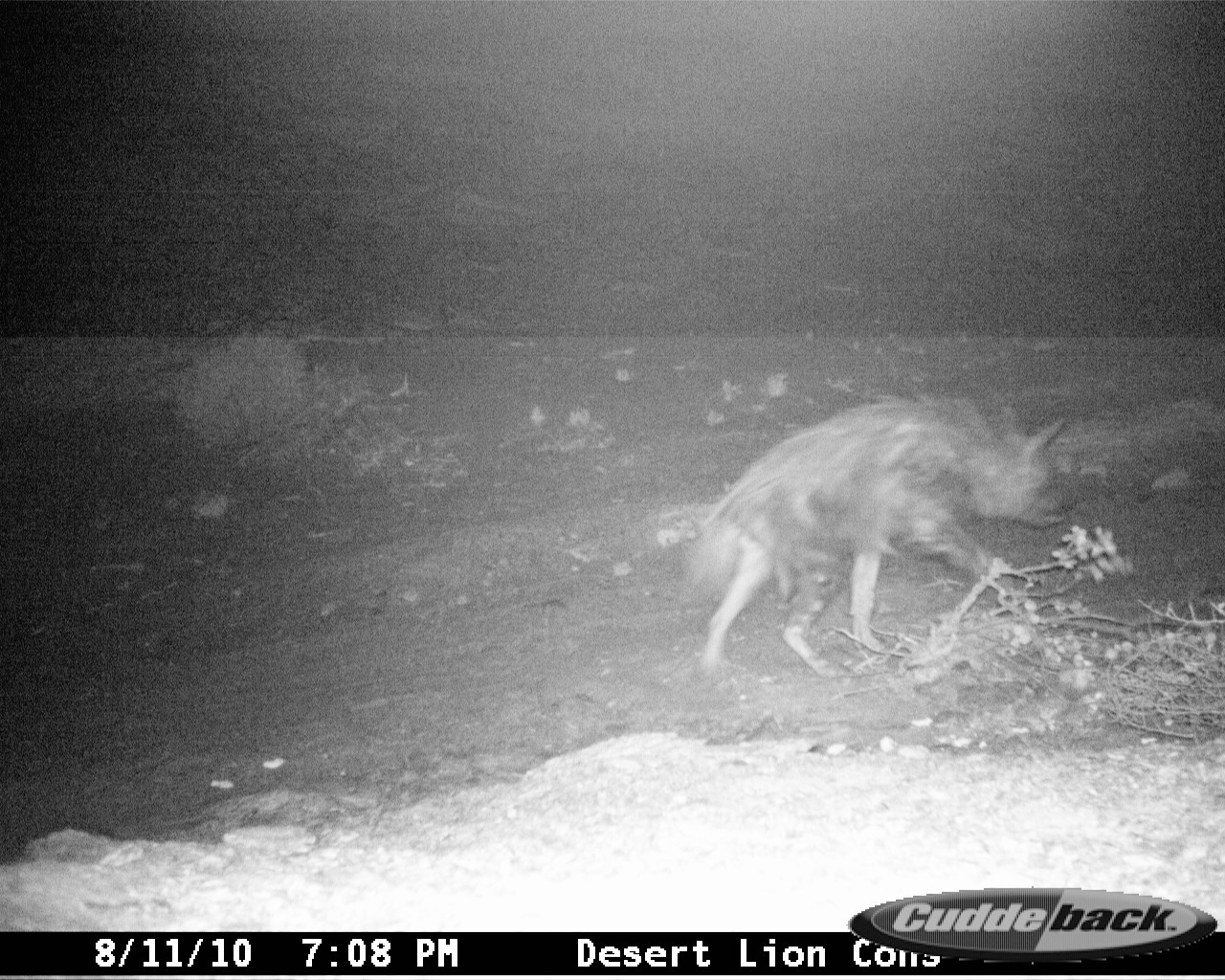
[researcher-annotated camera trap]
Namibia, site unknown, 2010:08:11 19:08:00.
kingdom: Animalia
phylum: Chordata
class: Mammalia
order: Carnivora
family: Hyaenidae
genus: Parahyaena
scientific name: Parahyaena brunnea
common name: brown hyena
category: hyaena brunnea